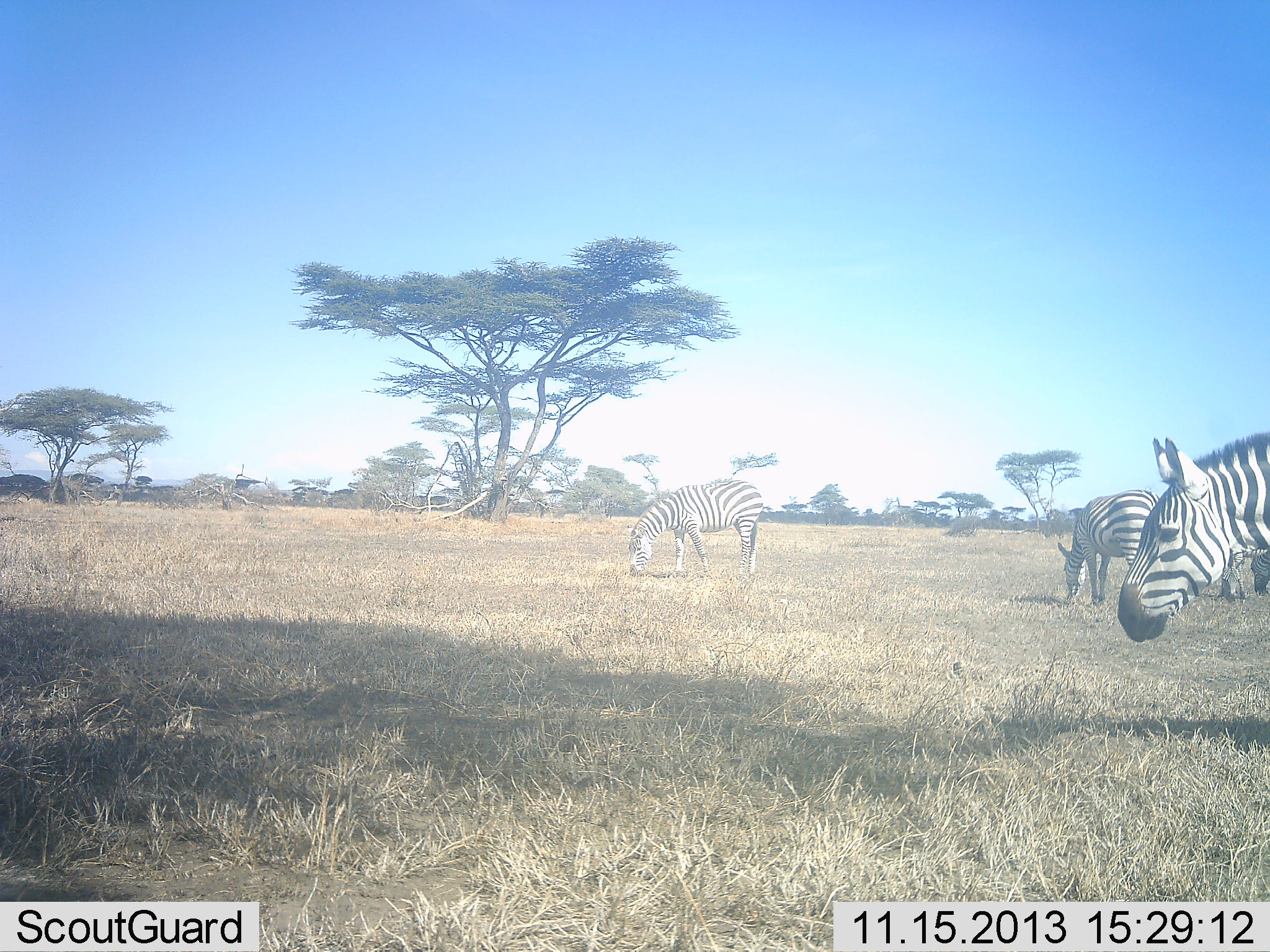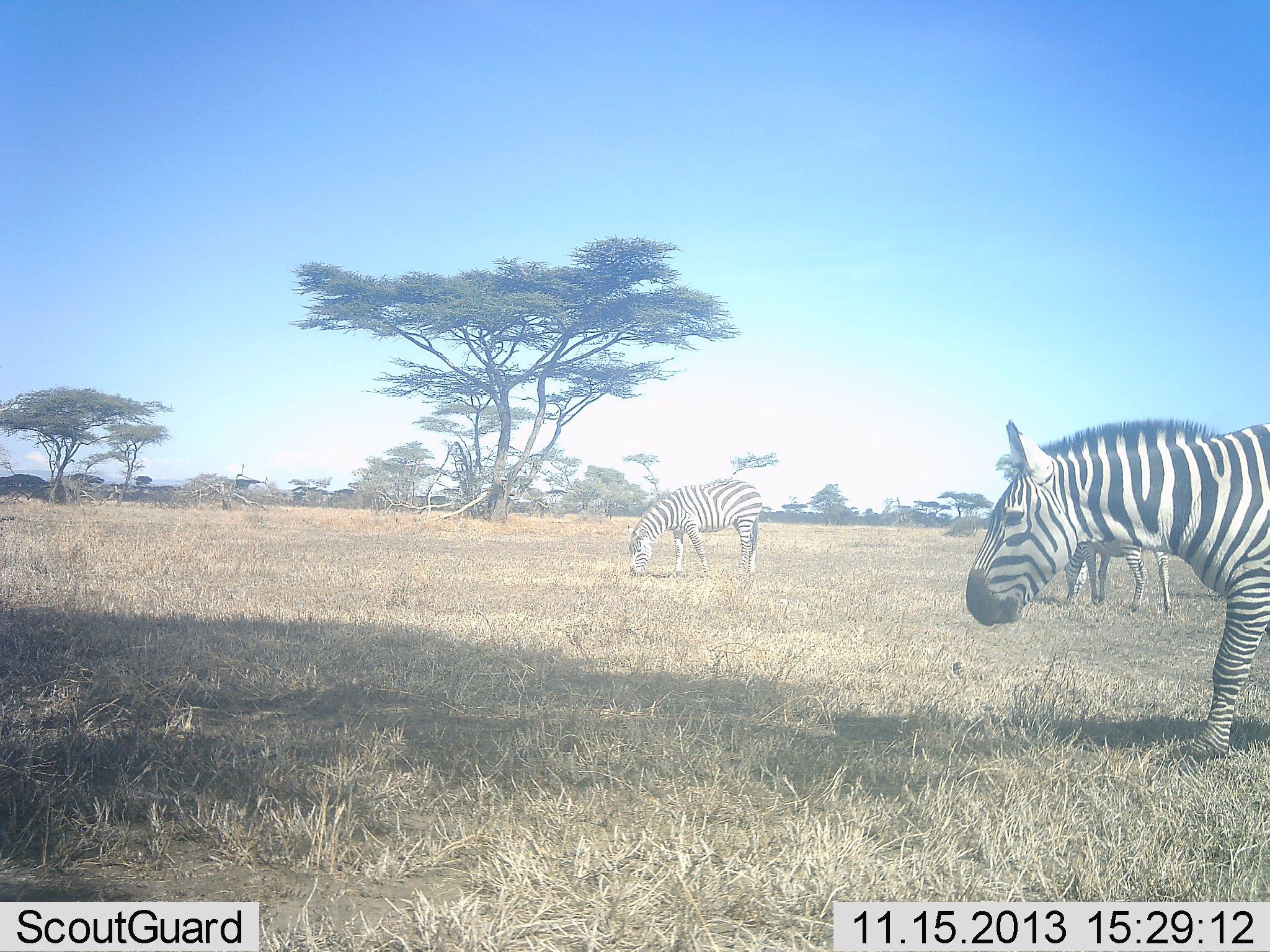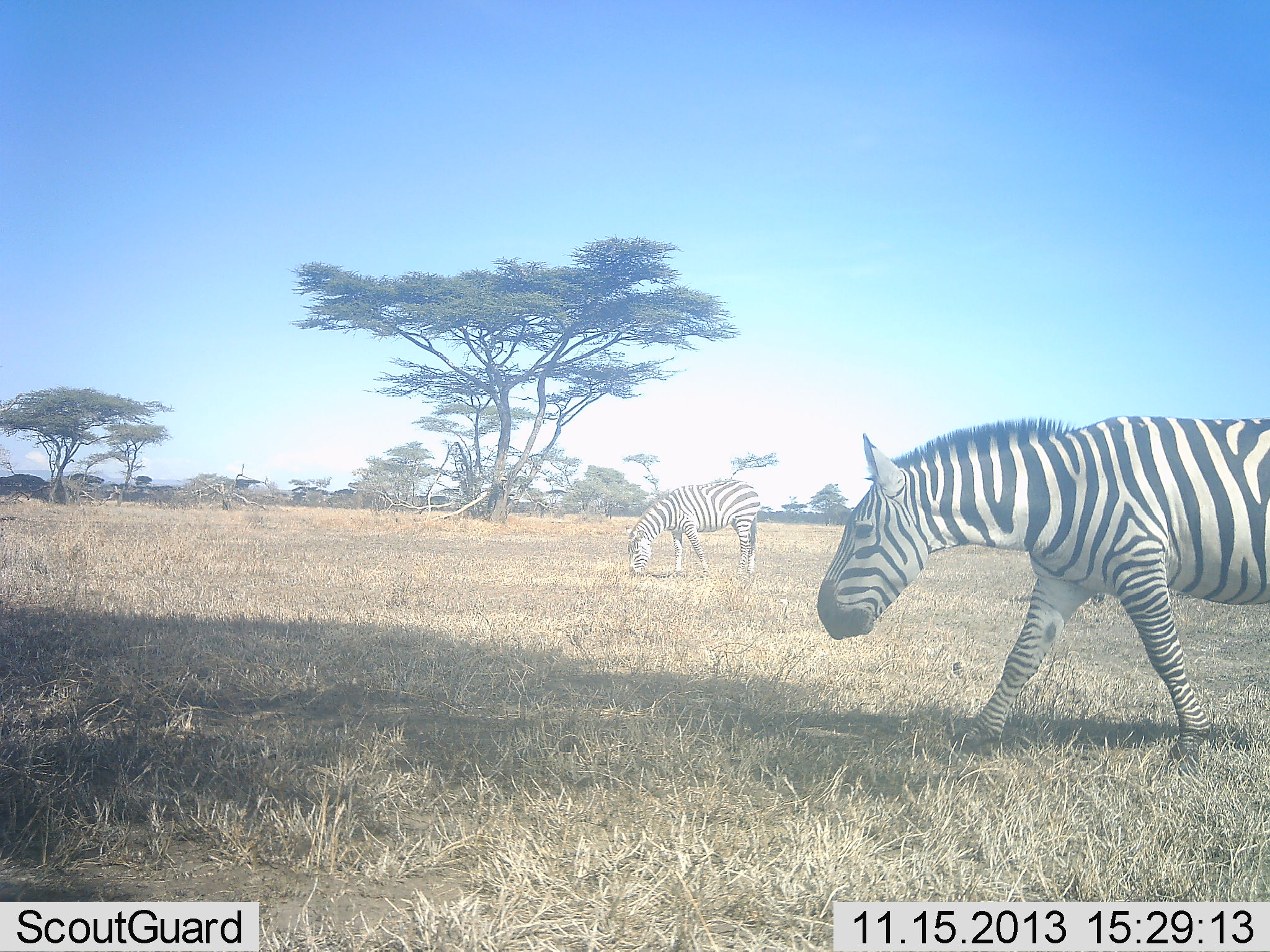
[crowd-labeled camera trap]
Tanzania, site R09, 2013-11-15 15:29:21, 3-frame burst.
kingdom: Animalia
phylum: Chordata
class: Mammalia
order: Perissodactyla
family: Equidae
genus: Equus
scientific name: Equus quagga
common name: plains zebra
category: zebra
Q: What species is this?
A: Zebra (plains zebra) (Equus quagga).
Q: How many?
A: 3.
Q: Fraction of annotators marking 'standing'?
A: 30%.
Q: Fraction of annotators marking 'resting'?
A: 0%.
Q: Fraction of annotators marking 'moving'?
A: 90%.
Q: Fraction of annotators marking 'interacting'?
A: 0%.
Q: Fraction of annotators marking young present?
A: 0%.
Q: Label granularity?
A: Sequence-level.